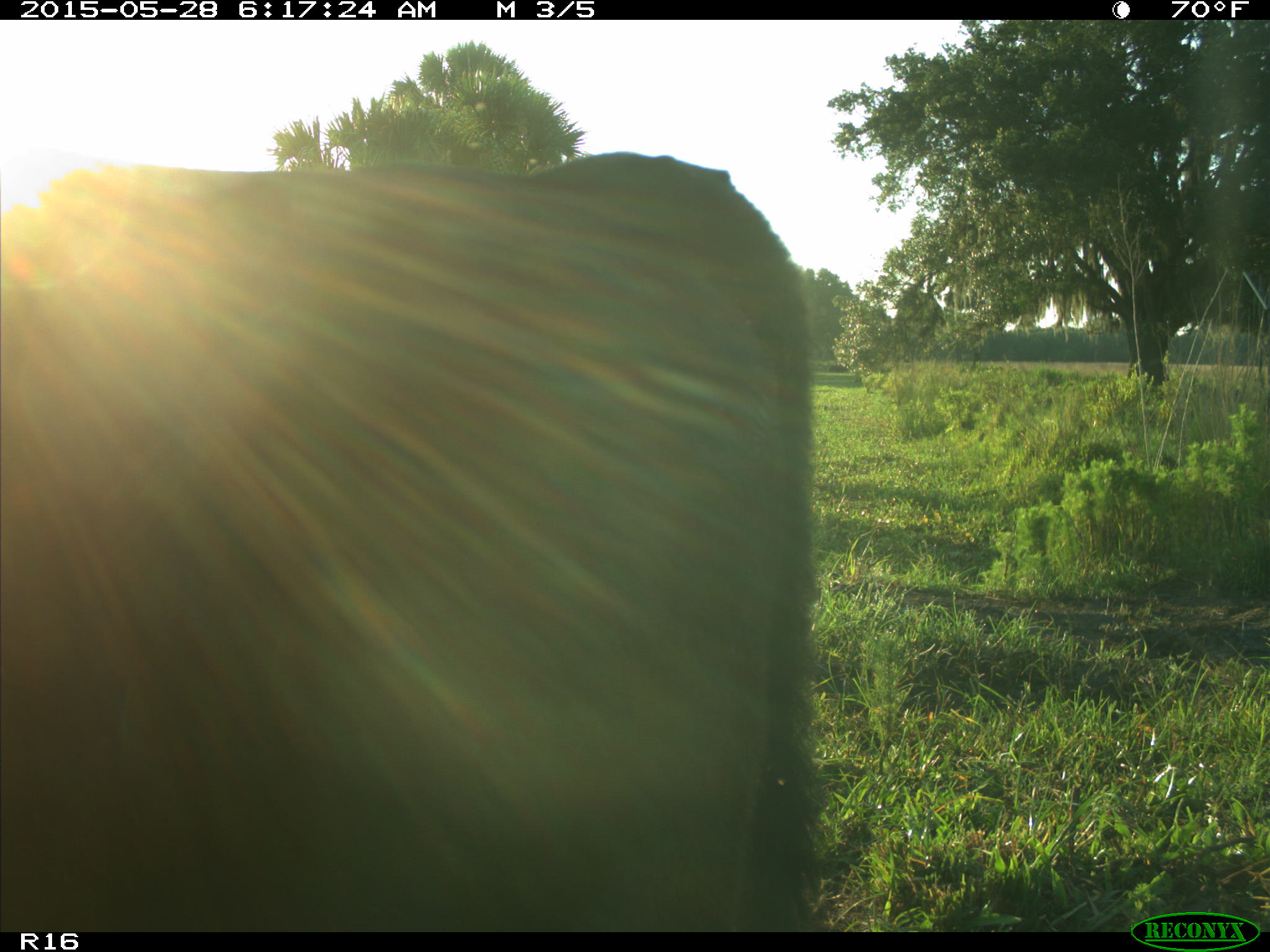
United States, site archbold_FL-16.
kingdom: Animalia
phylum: Chordata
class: Mammalia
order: Artiodactyla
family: Bovidae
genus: Bos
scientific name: Bos taurus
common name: domestic cow